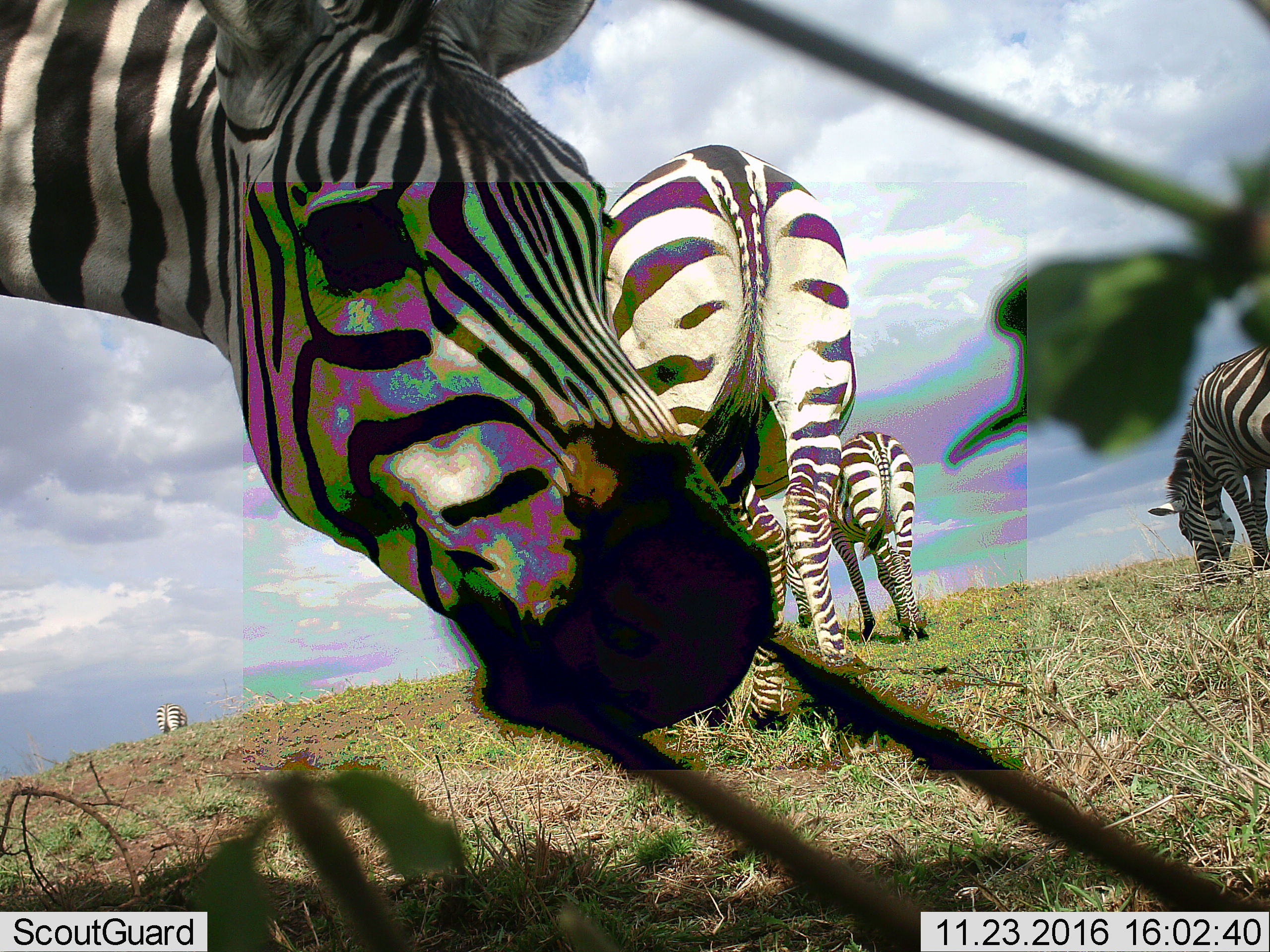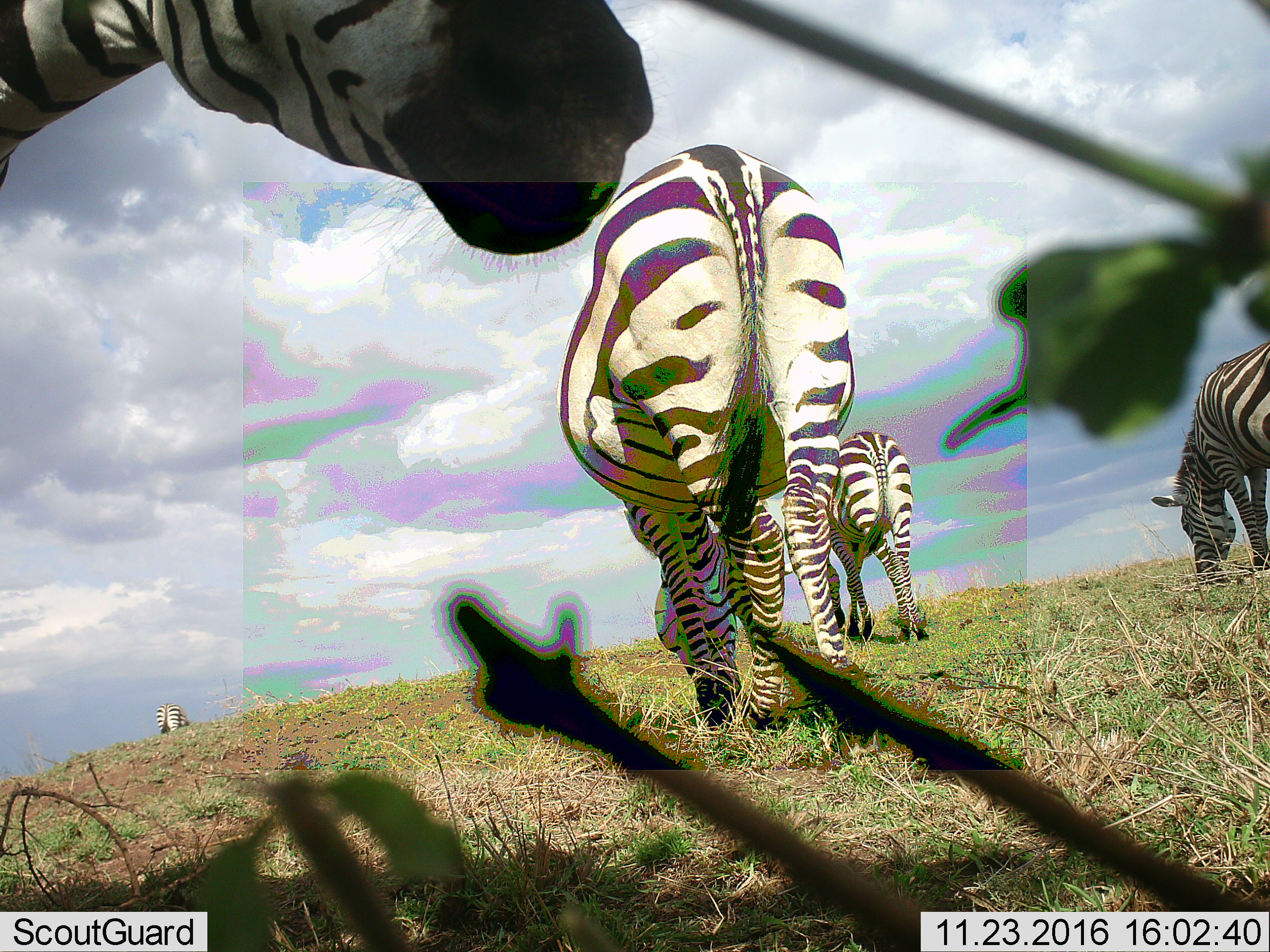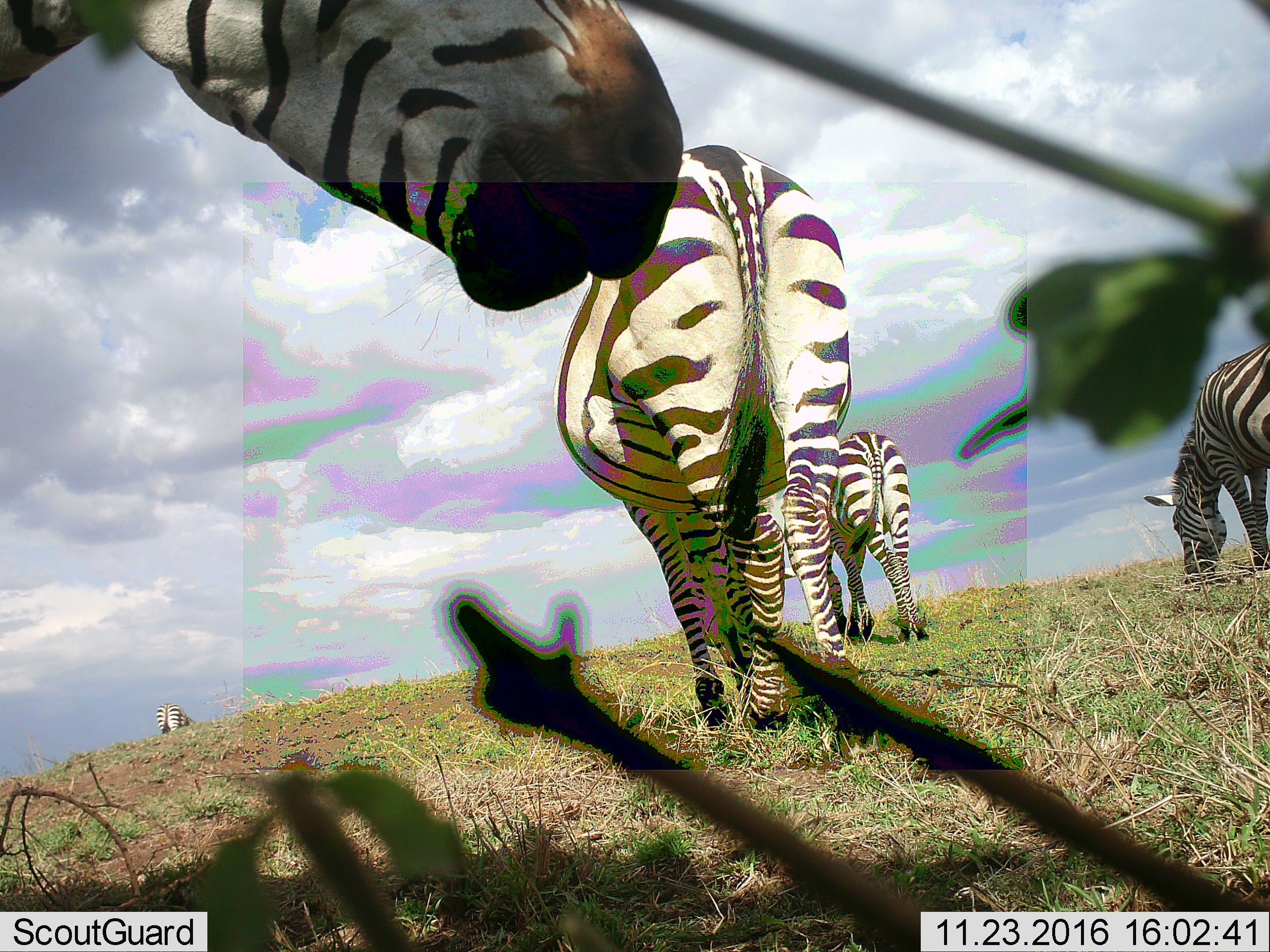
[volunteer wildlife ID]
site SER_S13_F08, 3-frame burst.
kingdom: Animalia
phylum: Chordata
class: Mammalia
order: Perissodactyla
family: Equidae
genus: Equus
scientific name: Equus quagga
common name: plains zebra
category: zebraplains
Zebraplains (plains zebra) (Equus quagga), count 5. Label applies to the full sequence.